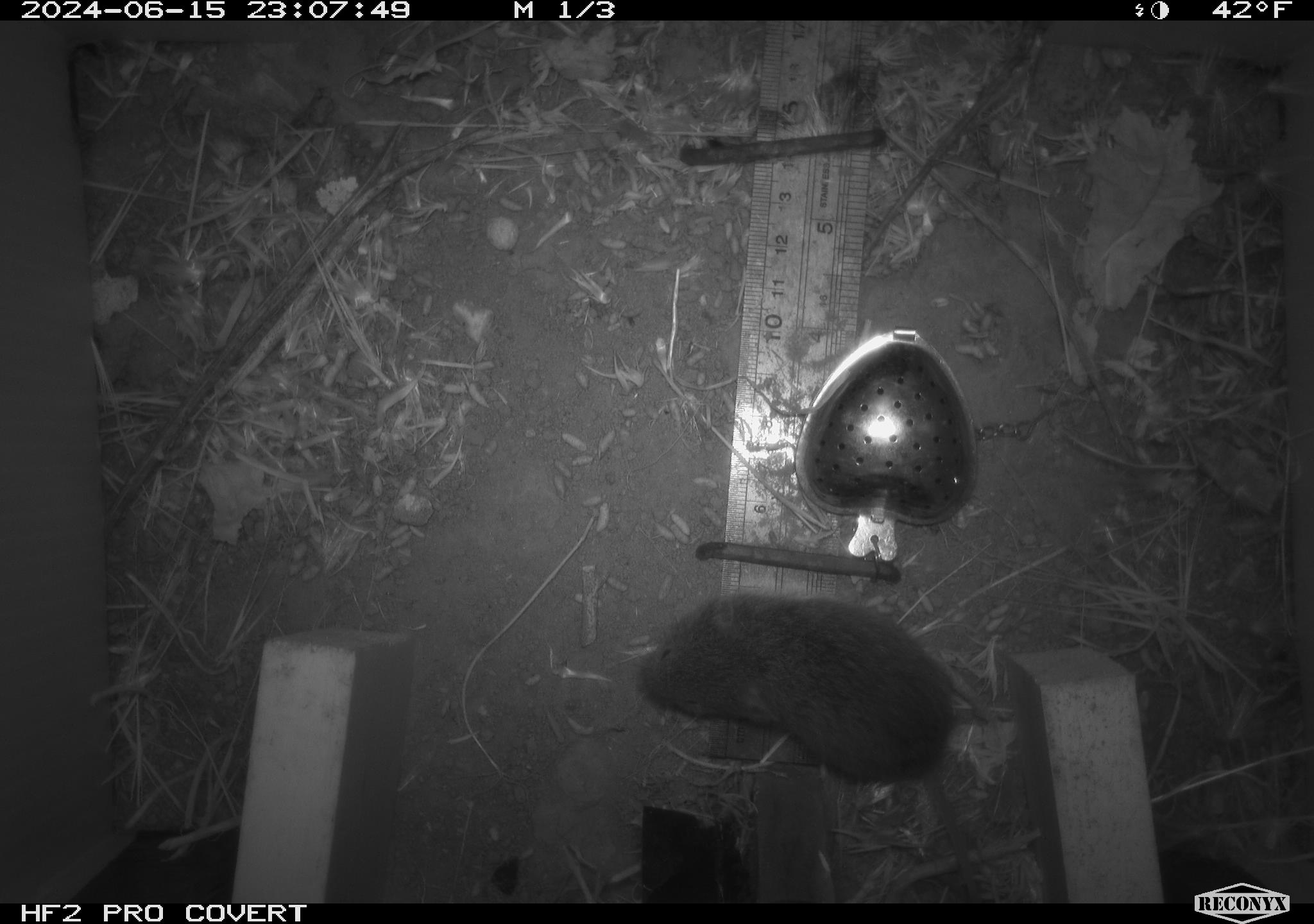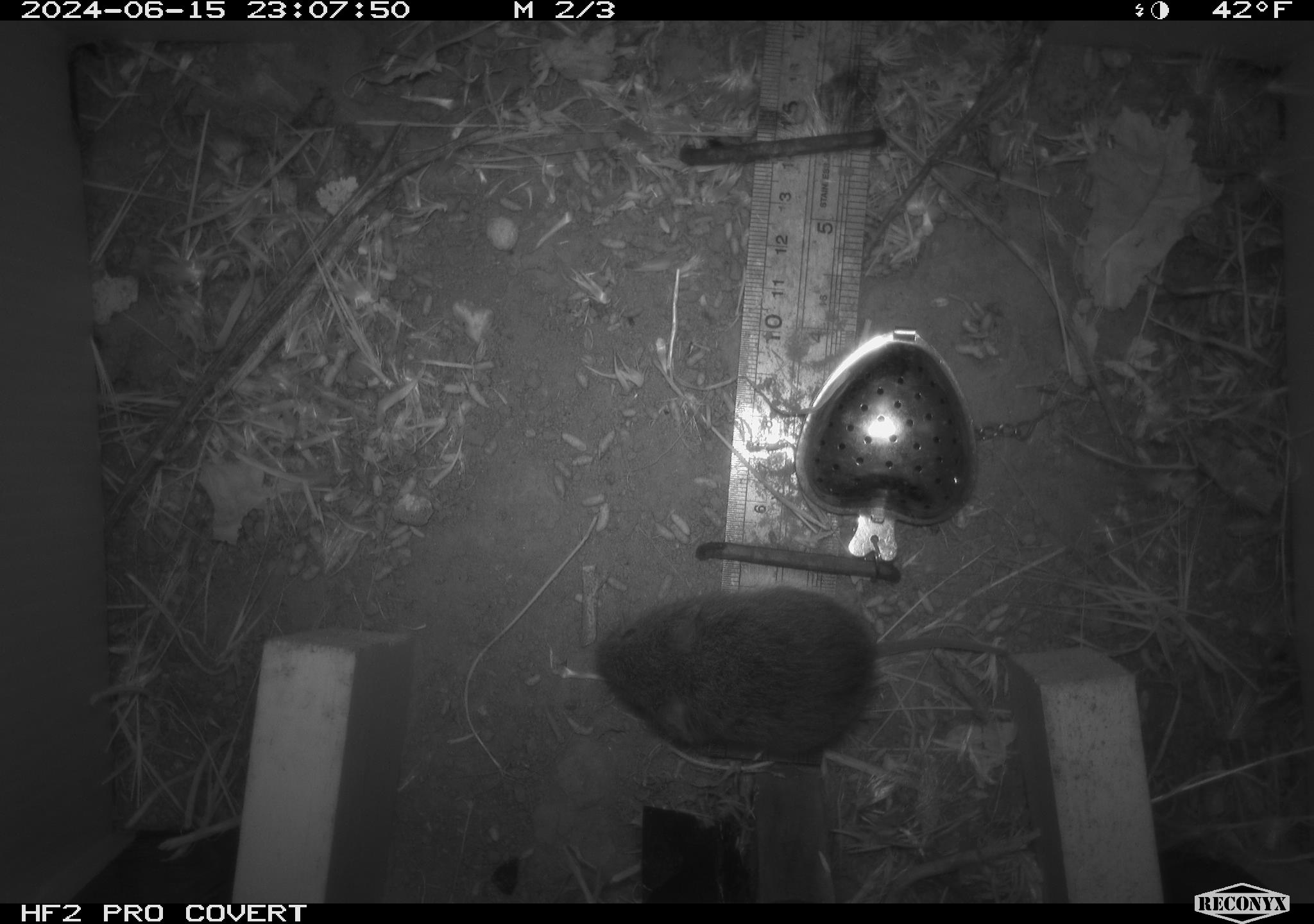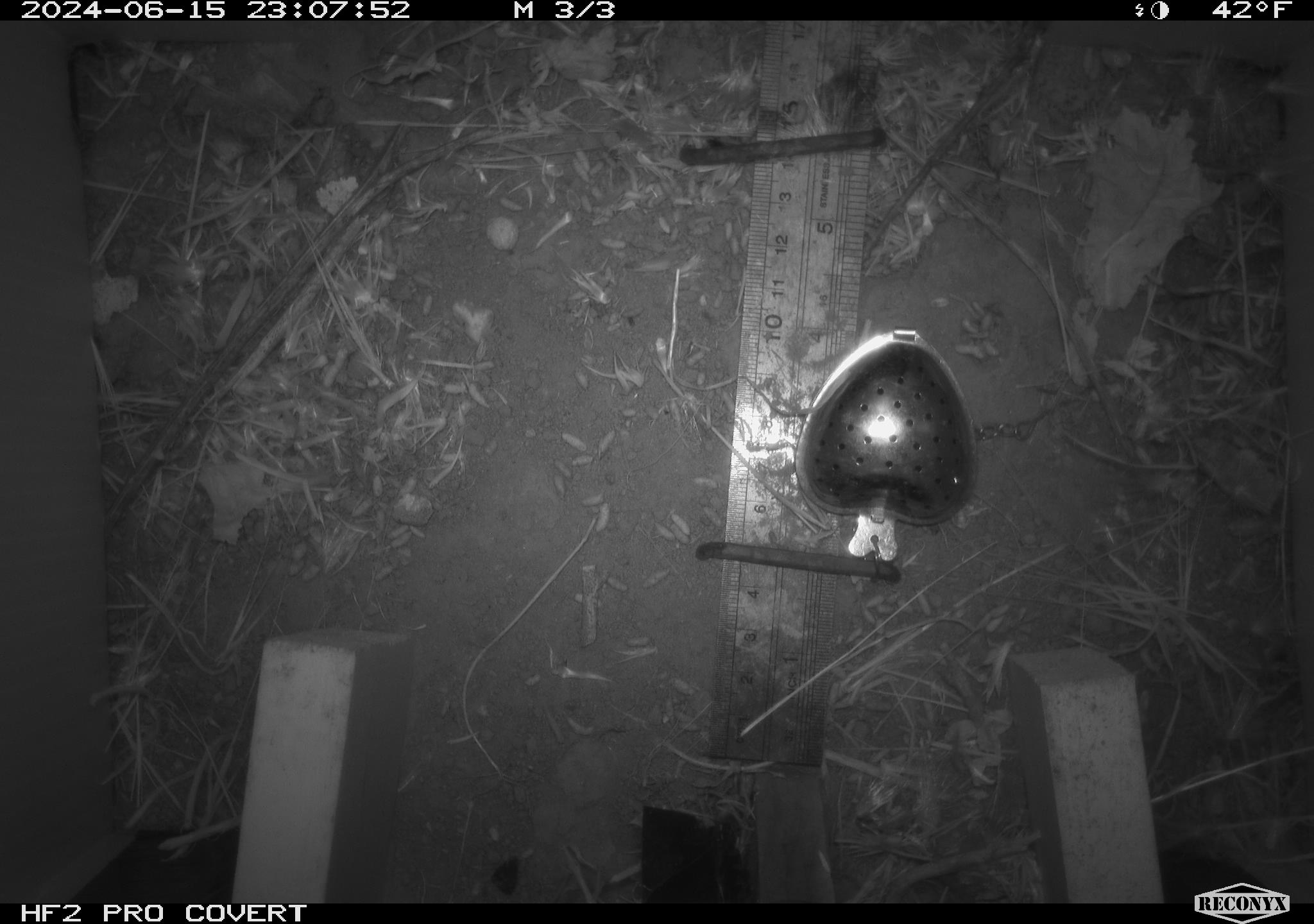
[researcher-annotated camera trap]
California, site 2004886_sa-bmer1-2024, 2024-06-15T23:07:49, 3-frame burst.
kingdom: Animalia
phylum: Chordata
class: Mammalia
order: Rodentia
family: Cricetidae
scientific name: Cricetidae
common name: hamsters, voles, lemmings, and allies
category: cricetidae family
Cricetidae family (hamsters, voles, lemmings, and allies) (Cricetidae).